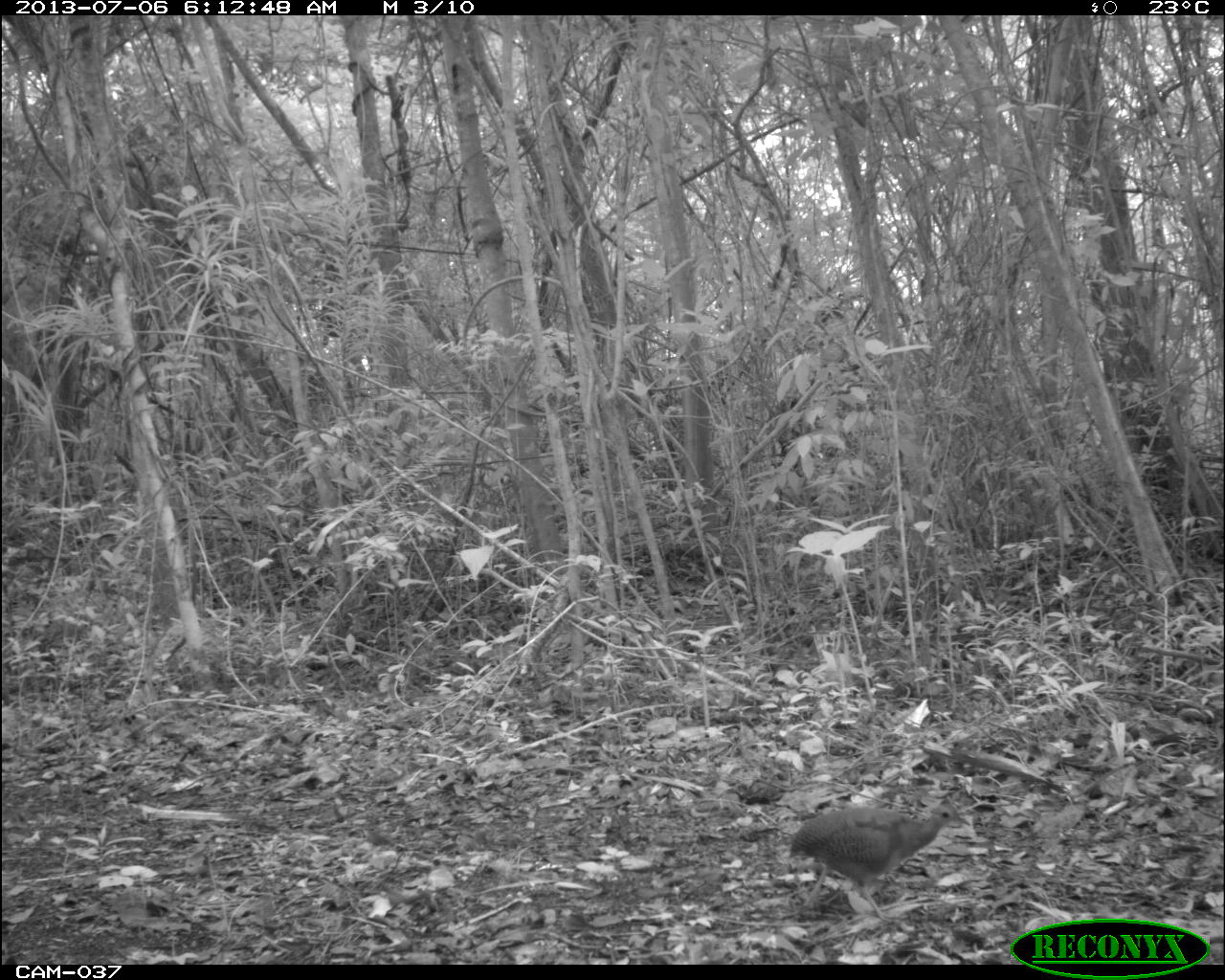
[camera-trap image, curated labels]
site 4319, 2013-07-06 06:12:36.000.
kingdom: Animalia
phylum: Chordata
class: Aves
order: Tinamiformes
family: Tinamidae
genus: Tinamus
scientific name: Tinamus major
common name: great tinamou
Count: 1.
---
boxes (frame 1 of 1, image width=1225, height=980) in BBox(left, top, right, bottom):
tinamus major: BBox(785, 801, 961, 923)